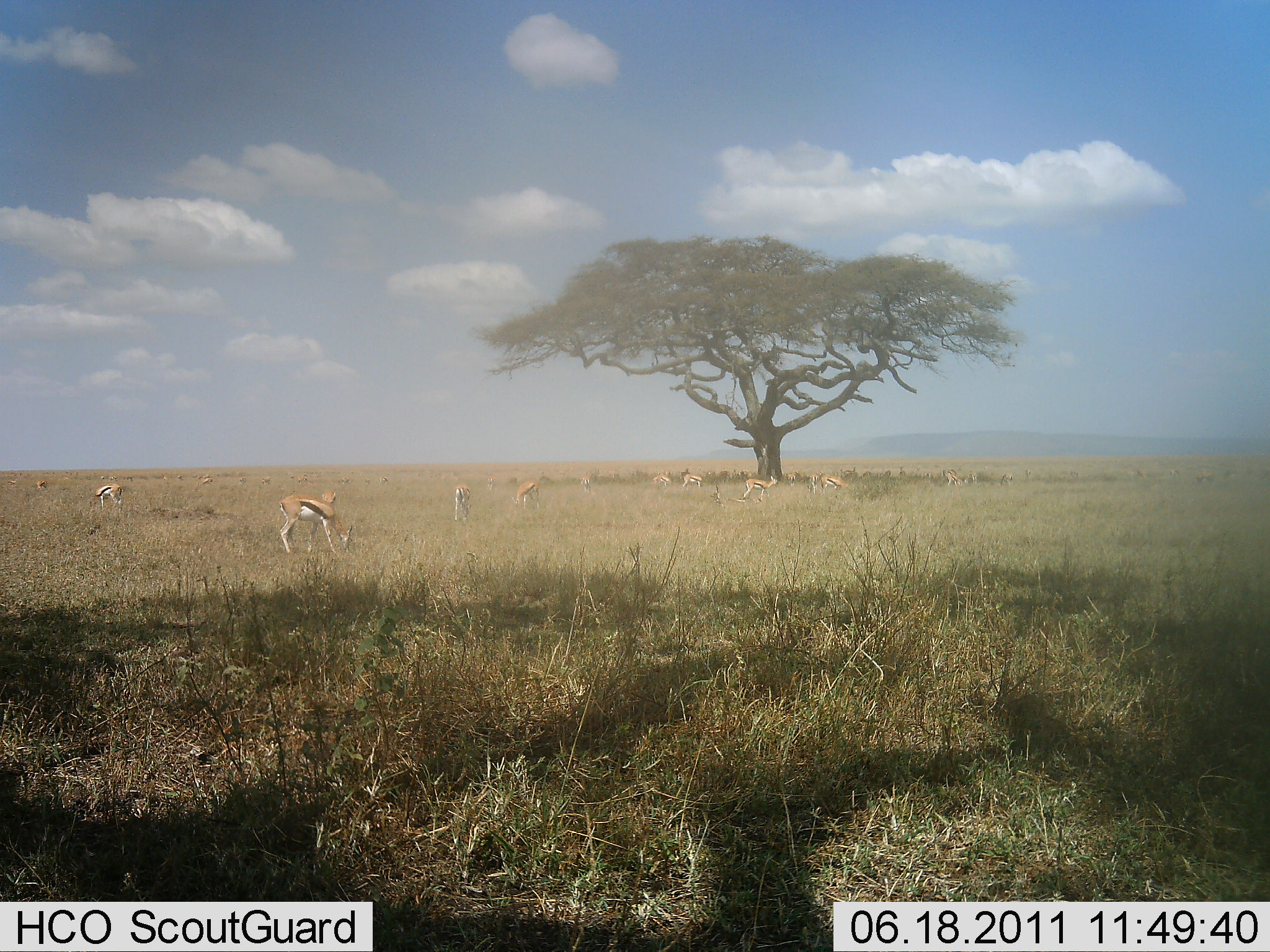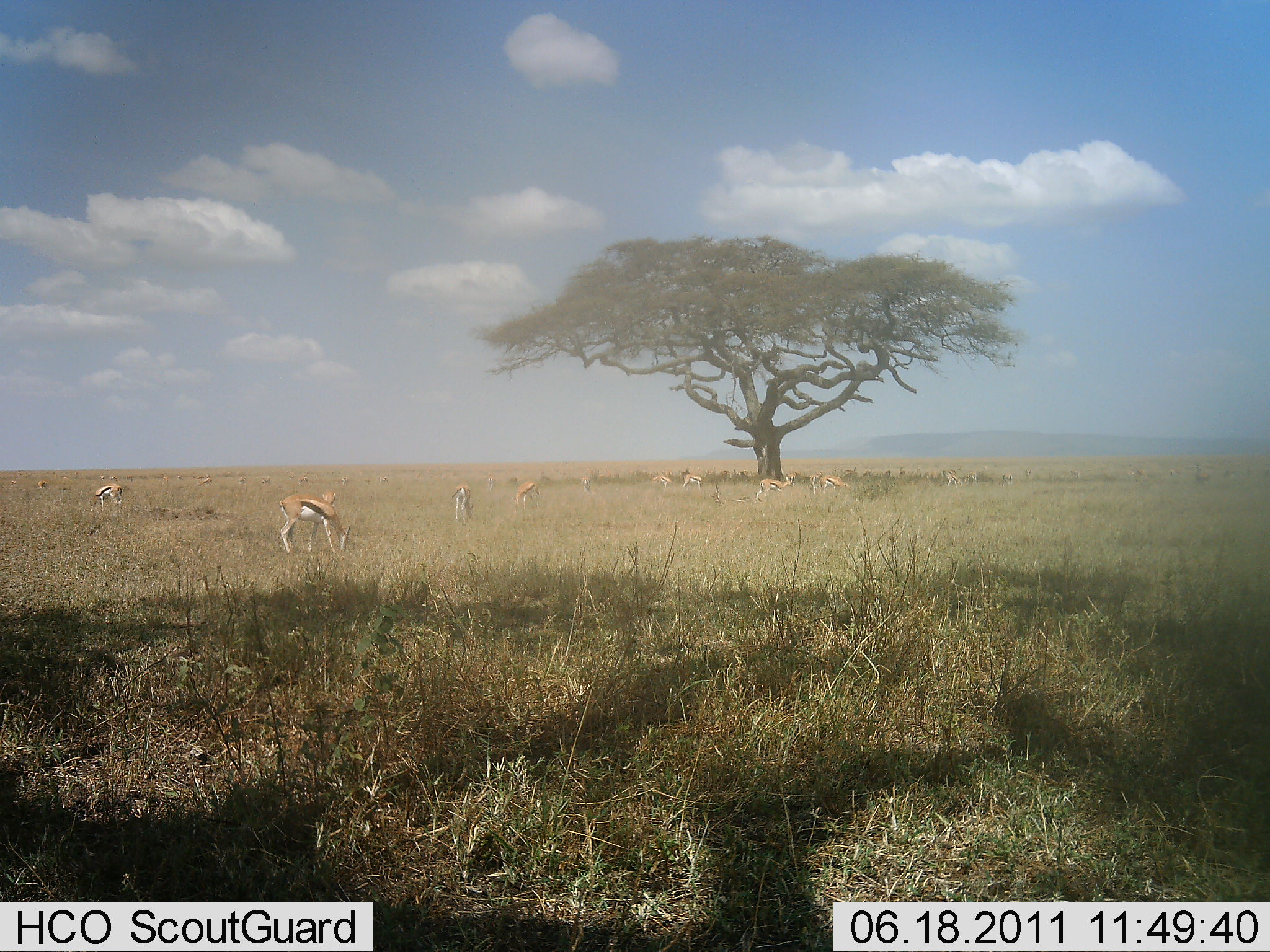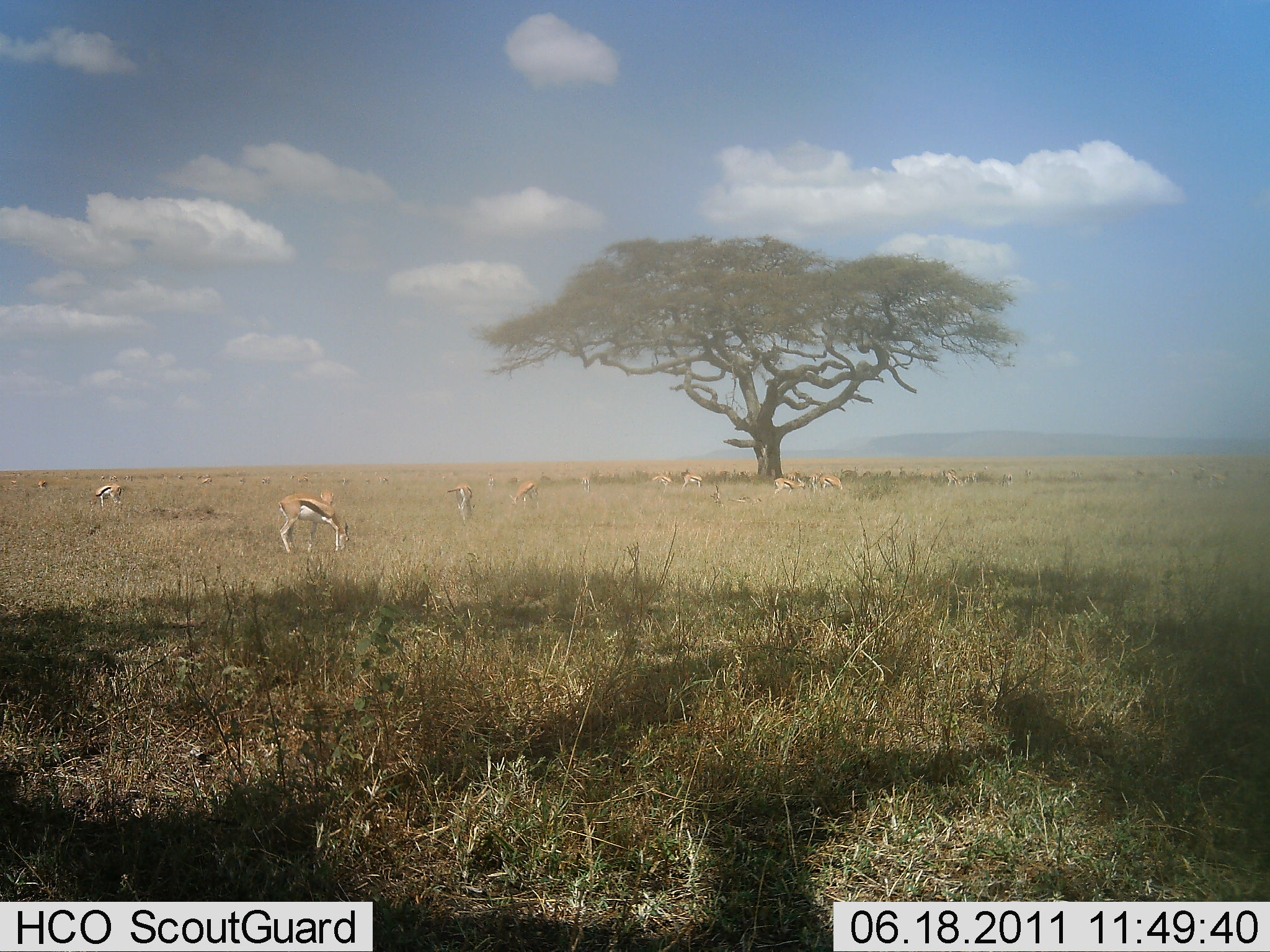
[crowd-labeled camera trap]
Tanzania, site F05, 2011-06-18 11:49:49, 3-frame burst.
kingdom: Animalia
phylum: Chordata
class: Mammalia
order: Artiodactyla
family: Bovidae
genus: Eudorcas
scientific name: Eudorcas thomsonii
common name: thomson's gazelle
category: gazellethomsons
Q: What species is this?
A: Gazellethomsons (thomson's gazelle) (Eudorcas thomsonii).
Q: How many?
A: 11-50.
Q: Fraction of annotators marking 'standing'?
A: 67%.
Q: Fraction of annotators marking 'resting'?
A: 25%.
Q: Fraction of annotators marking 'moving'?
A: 17%.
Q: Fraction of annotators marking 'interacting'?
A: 0%.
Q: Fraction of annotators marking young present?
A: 0%.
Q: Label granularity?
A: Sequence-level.